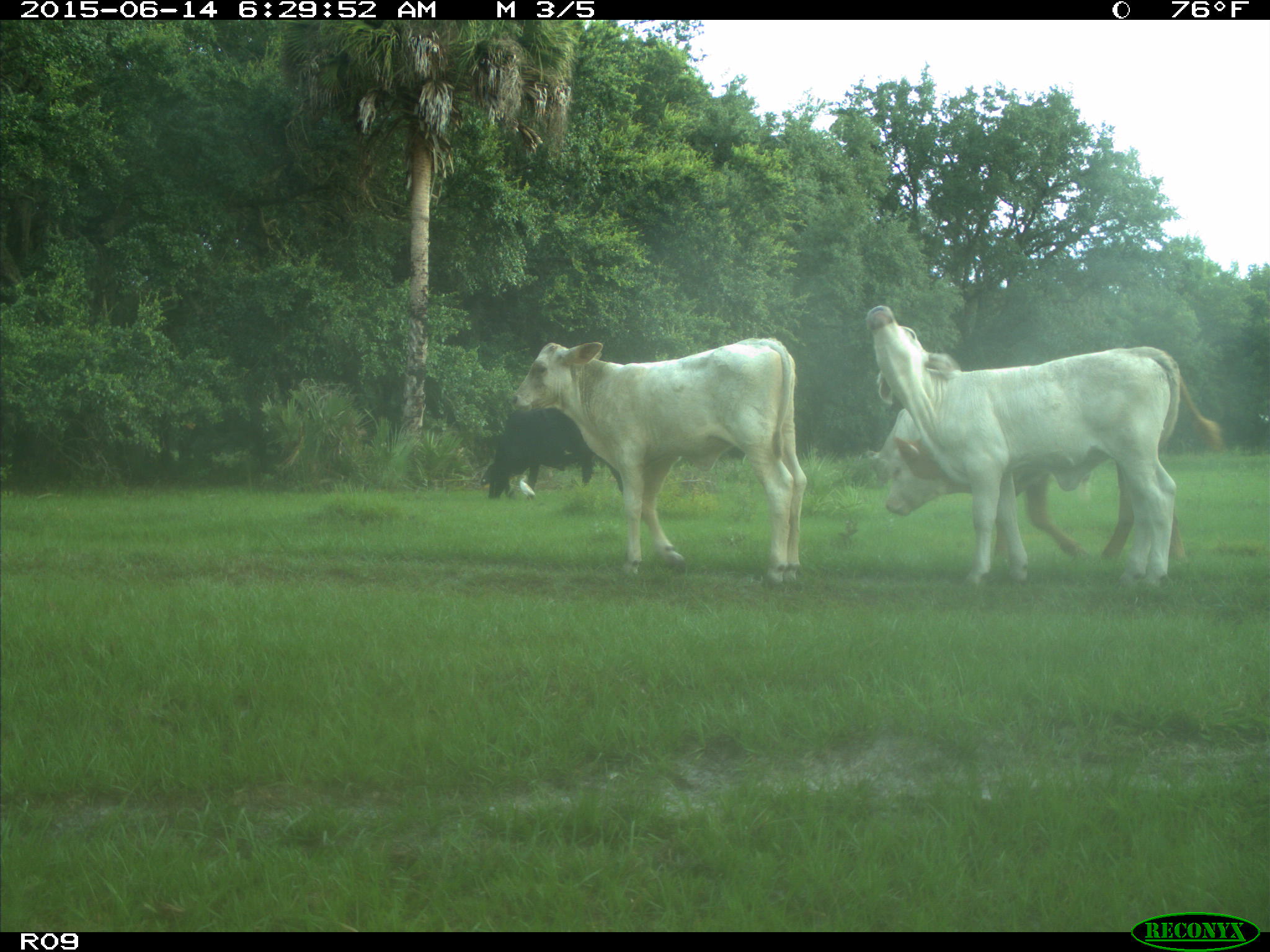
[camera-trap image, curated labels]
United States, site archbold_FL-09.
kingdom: Animalia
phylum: Chordata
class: Mammalia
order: Artiodactyla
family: Bovidae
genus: Bos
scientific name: Bos taurus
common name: domestic cow